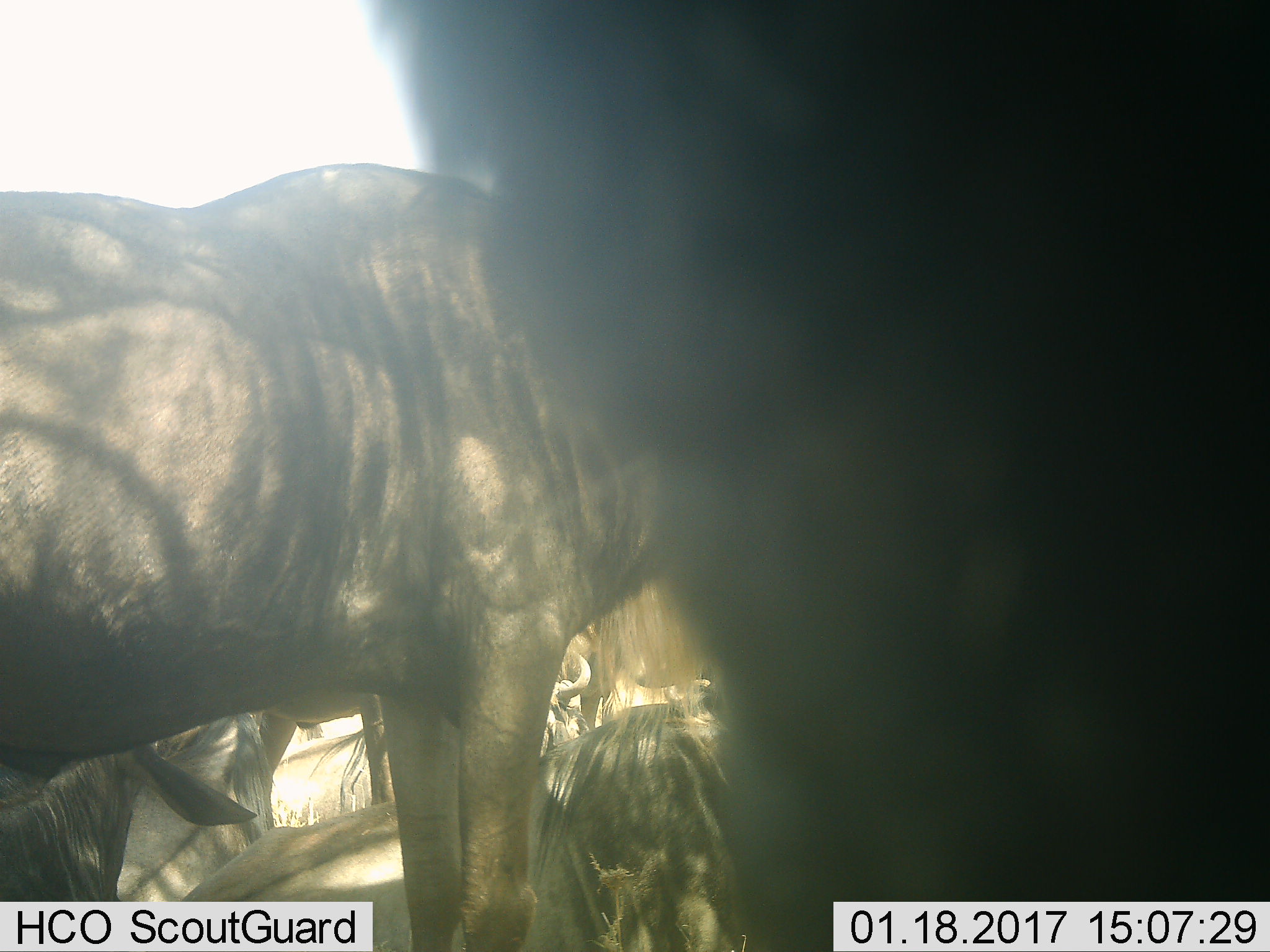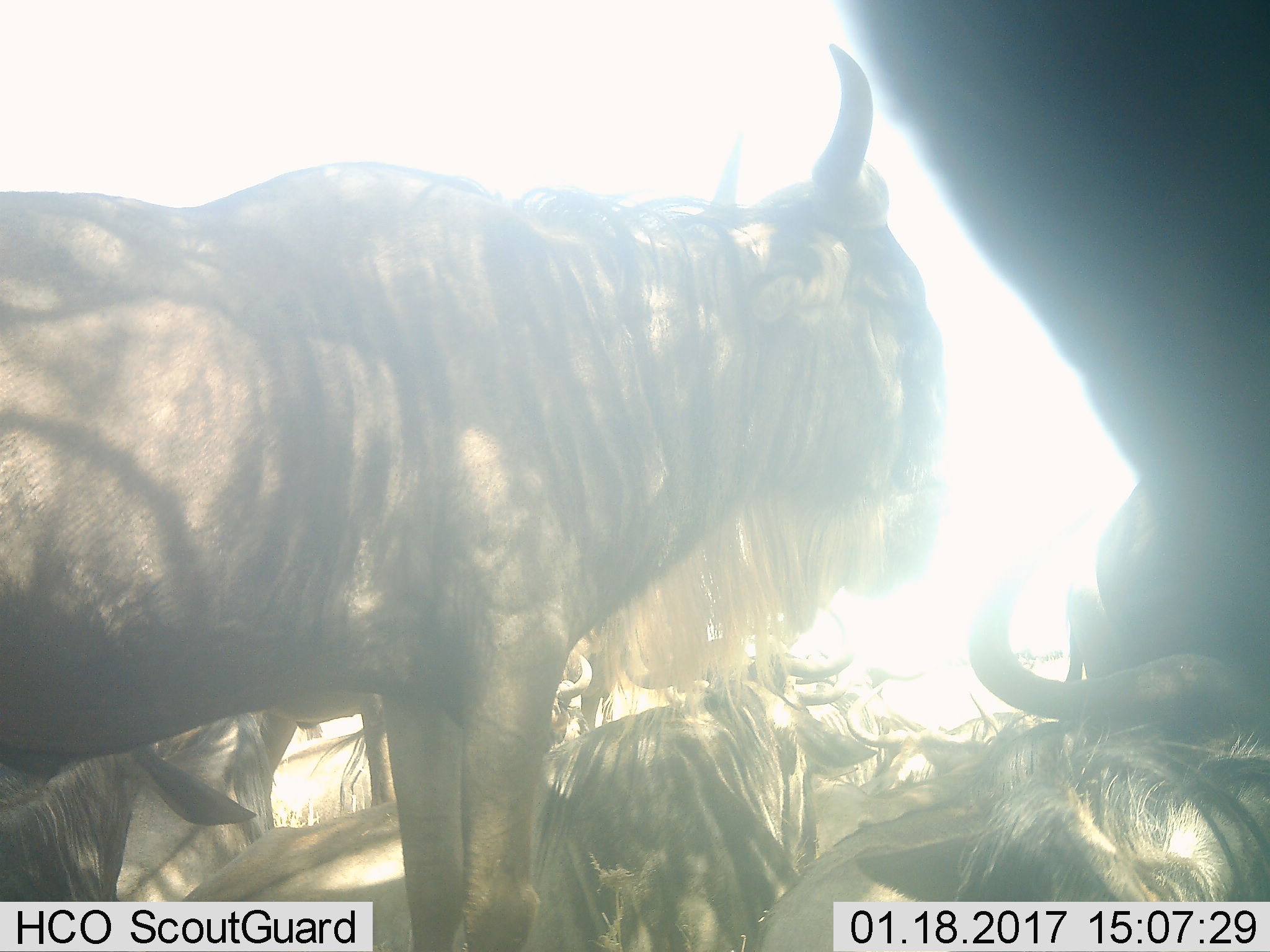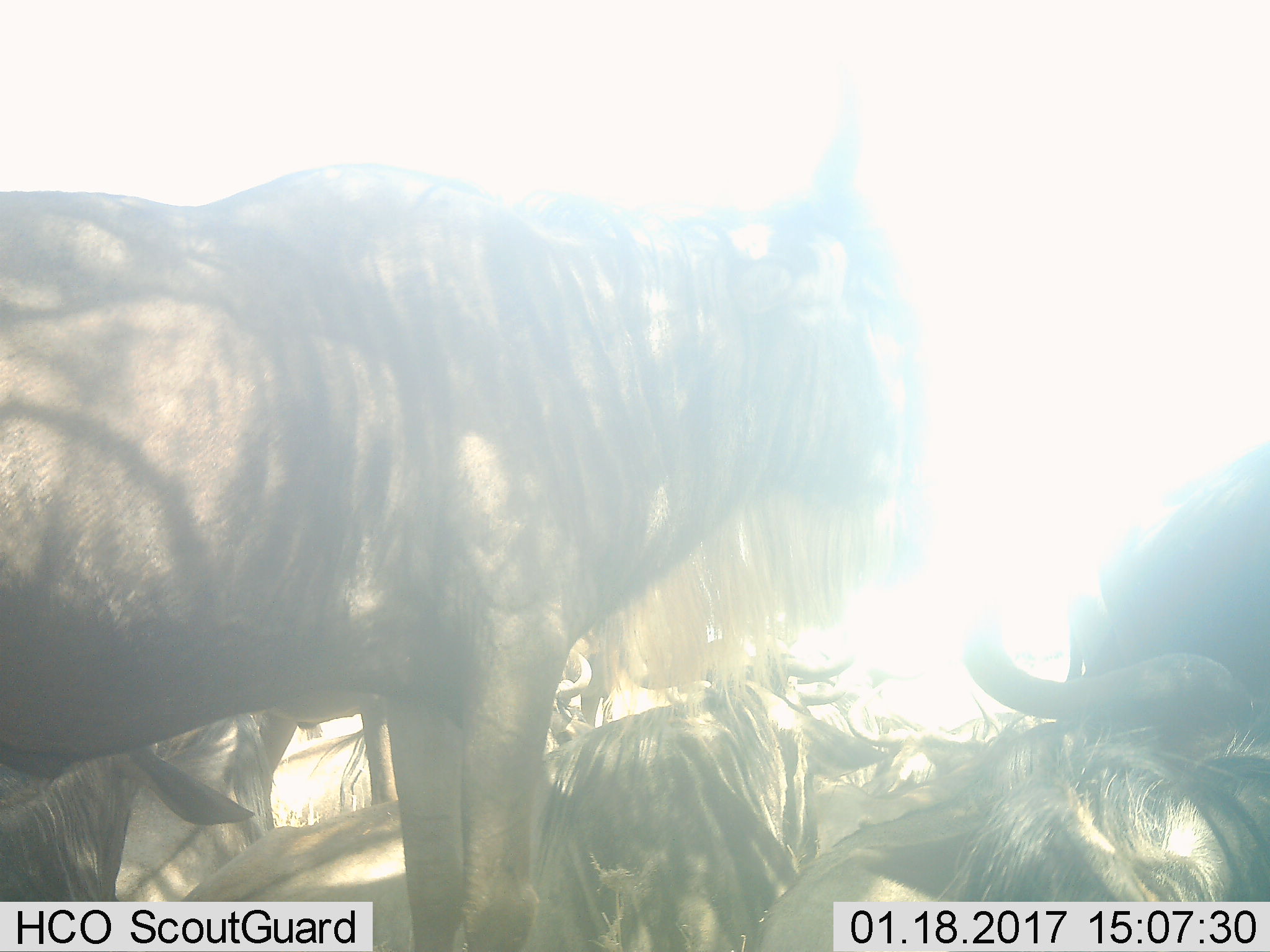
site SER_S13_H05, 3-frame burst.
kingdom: Animalia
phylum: Chordata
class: Mammalia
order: Artiodactyla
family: Bovidae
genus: Connochaetes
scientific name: Connochaetes taurinus taurinus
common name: blue wildebeest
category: wildebeestblue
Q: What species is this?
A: Wildebeestblue (blue wildebeest) (Connochaetes taurinus taurinus).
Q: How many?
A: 8.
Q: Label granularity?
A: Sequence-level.